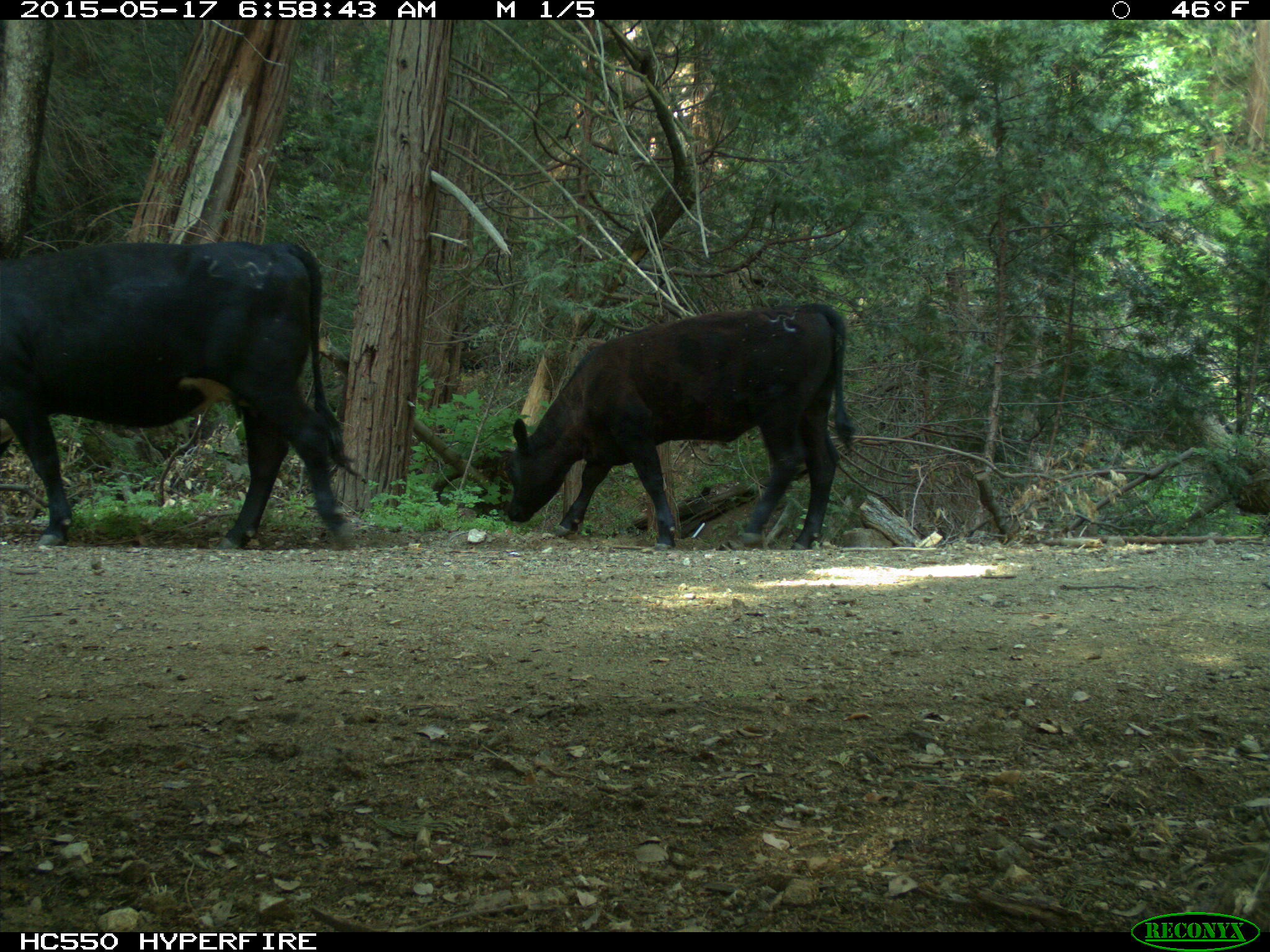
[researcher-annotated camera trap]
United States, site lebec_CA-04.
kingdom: Animalia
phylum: Chordata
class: Mammalia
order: Artiodactyla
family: Bovidae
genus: Bos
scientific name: Bos taurus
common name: domestic cow